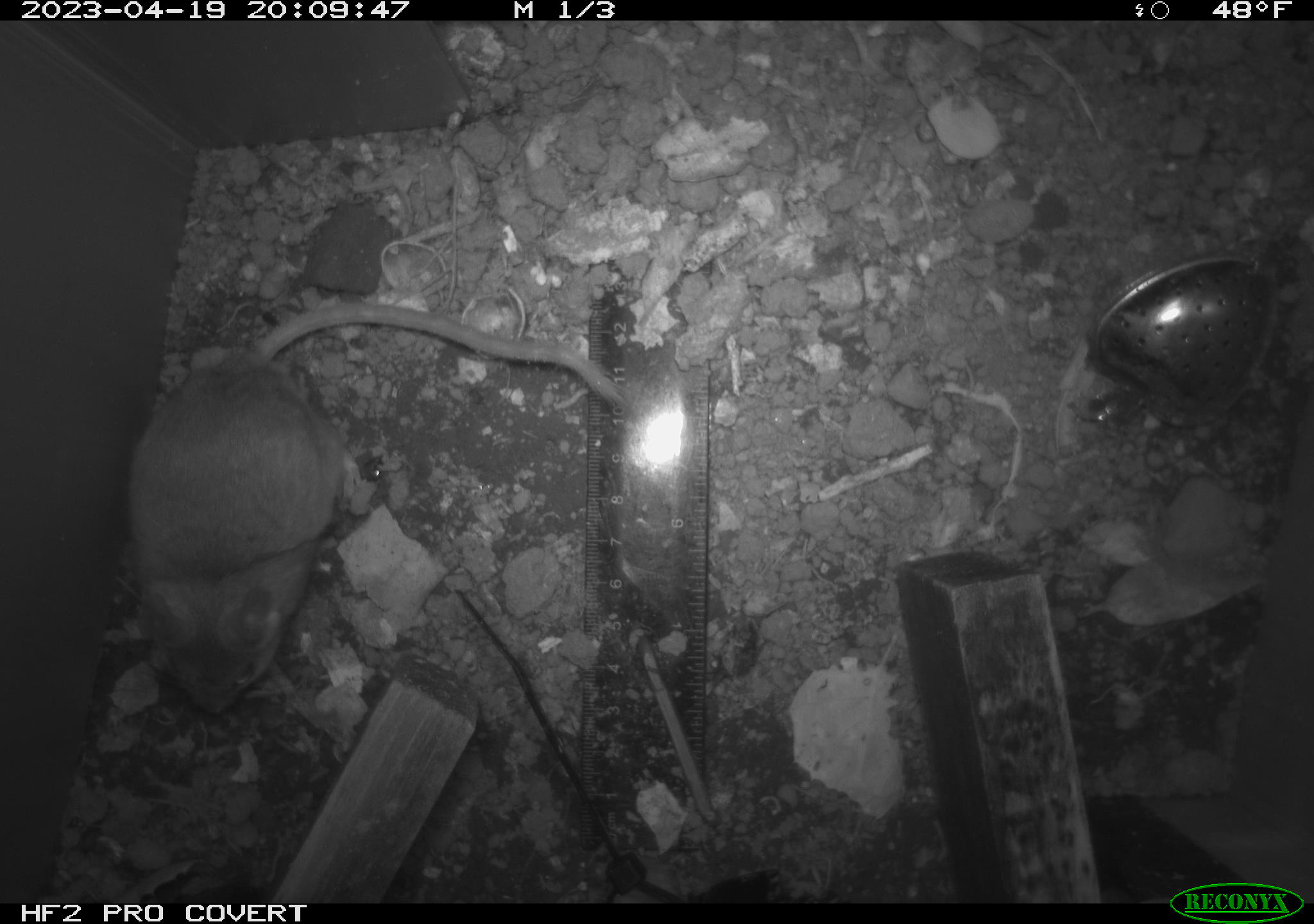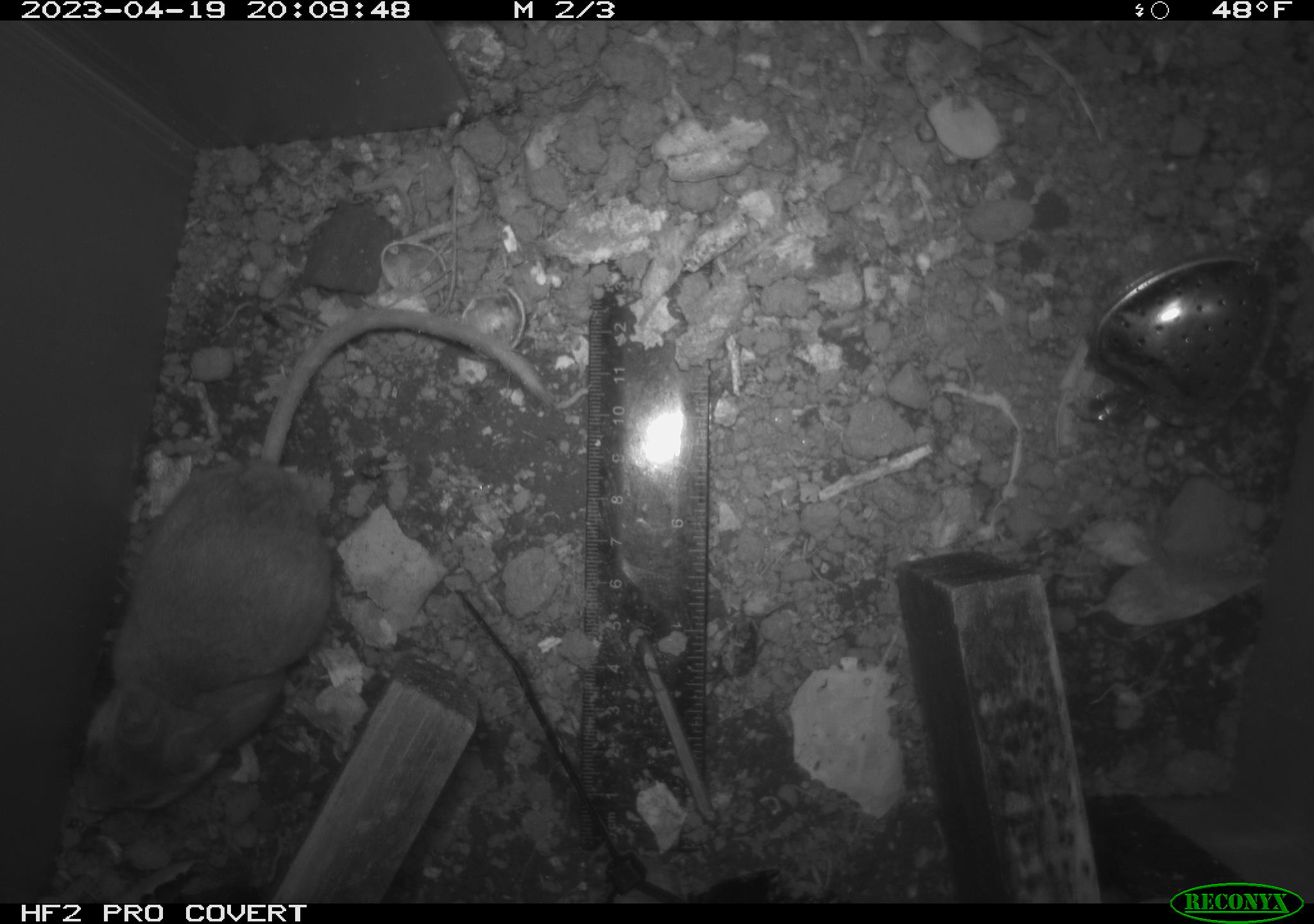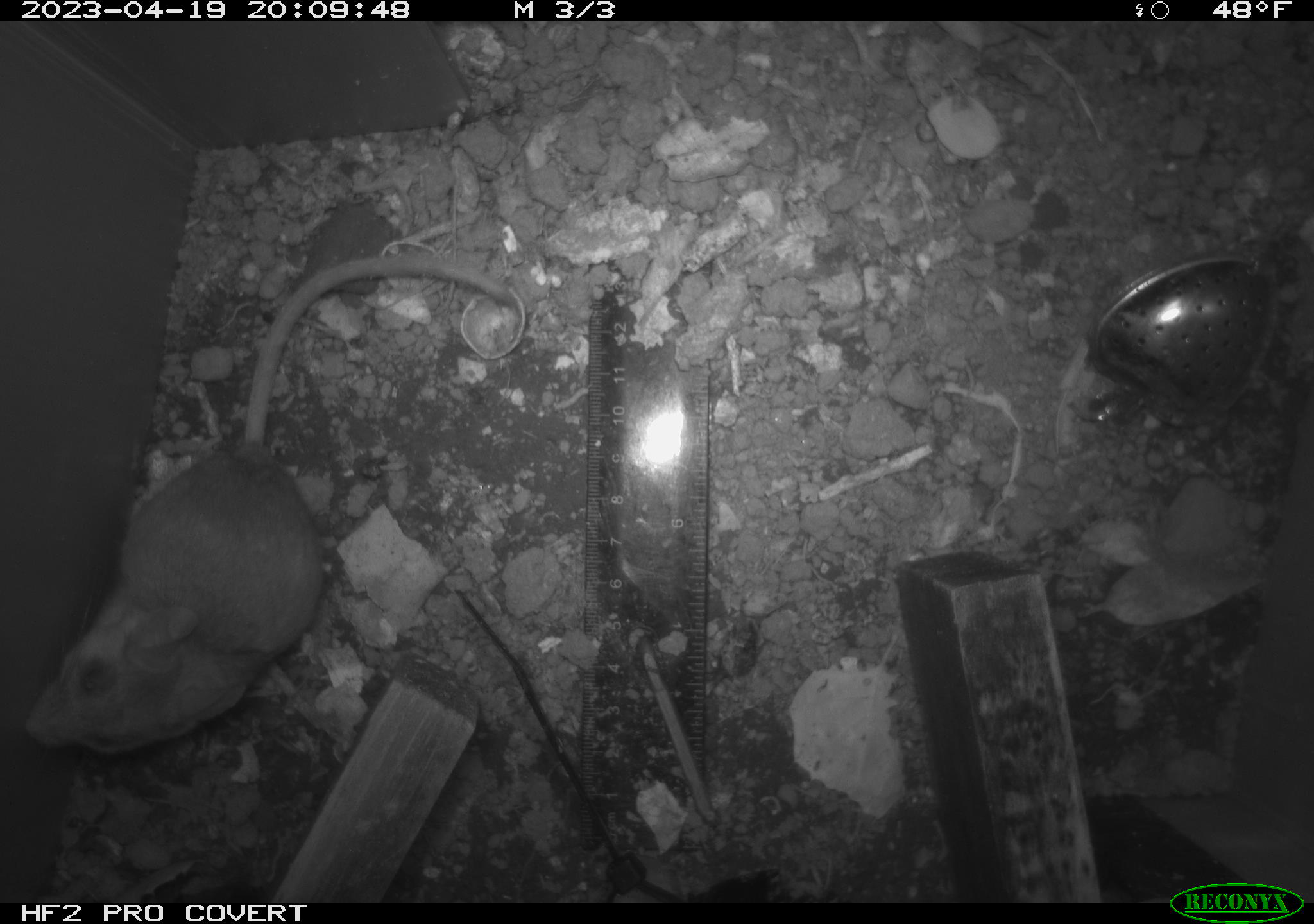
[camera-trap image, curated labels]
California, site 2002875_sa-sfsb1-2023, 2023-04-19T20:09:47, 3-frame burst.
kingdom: Animalia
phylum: Chordata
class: Mammalia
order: Rodentia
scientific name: Rodentia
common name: mouse species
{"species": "mouse species (Rodentia)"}